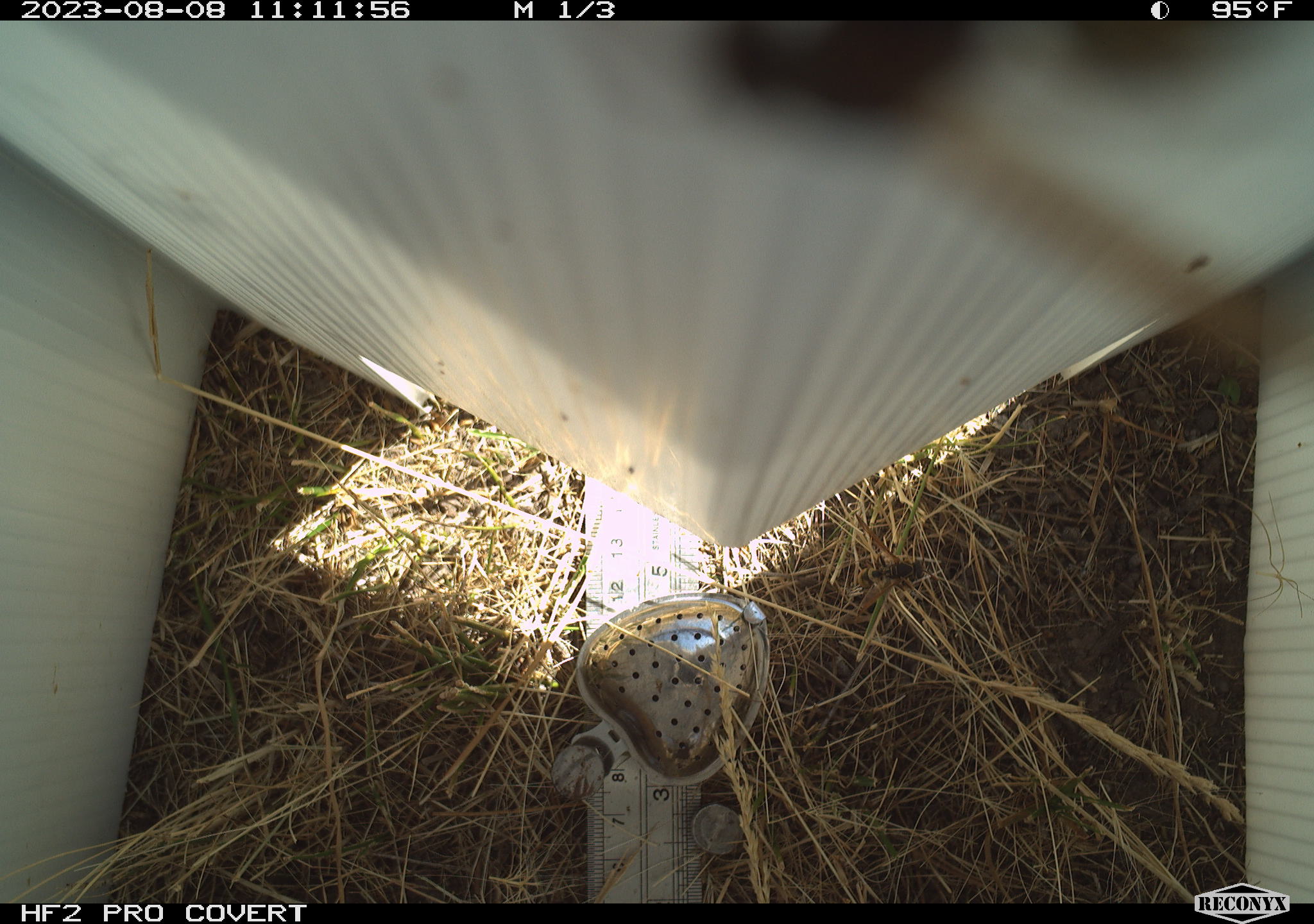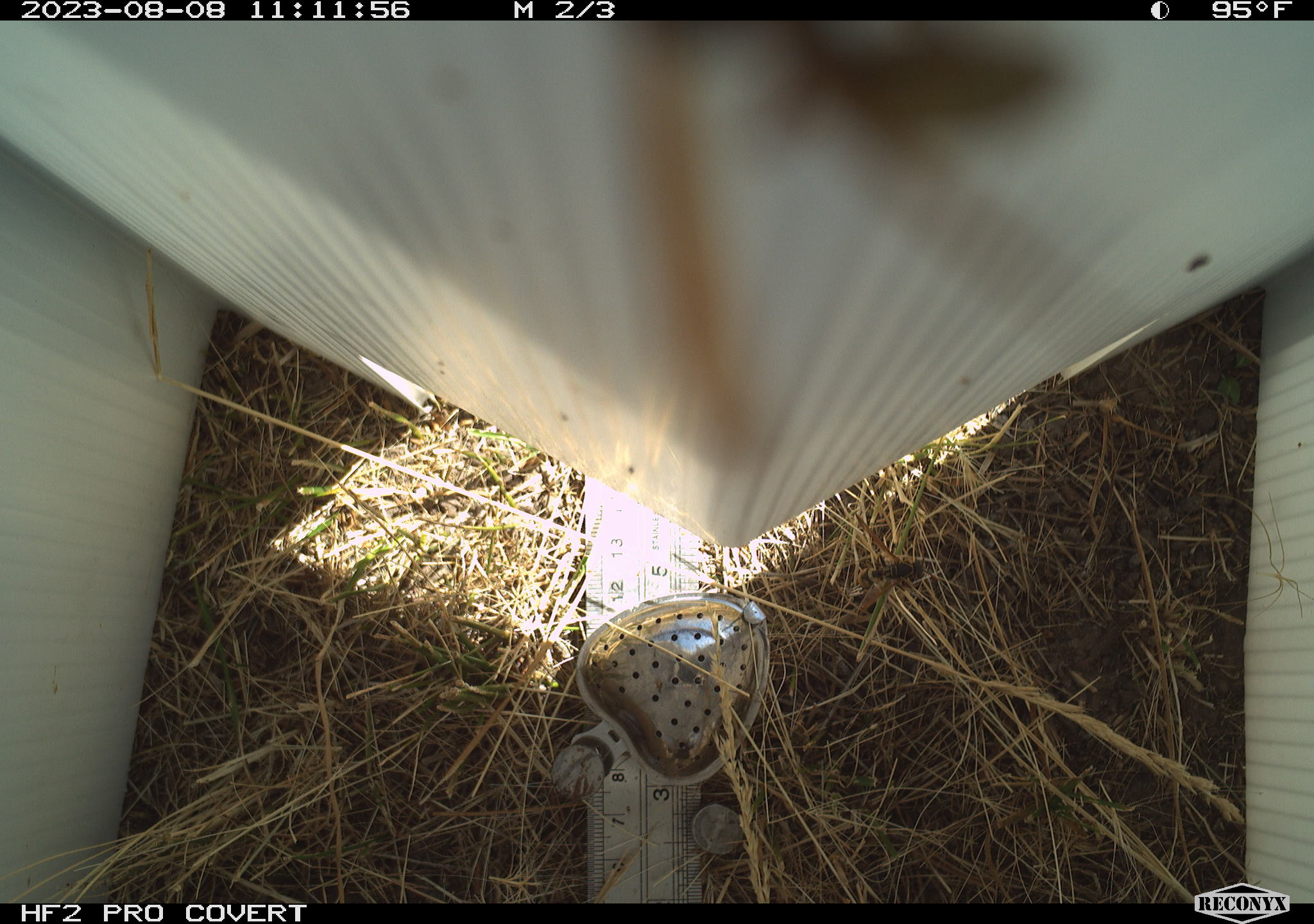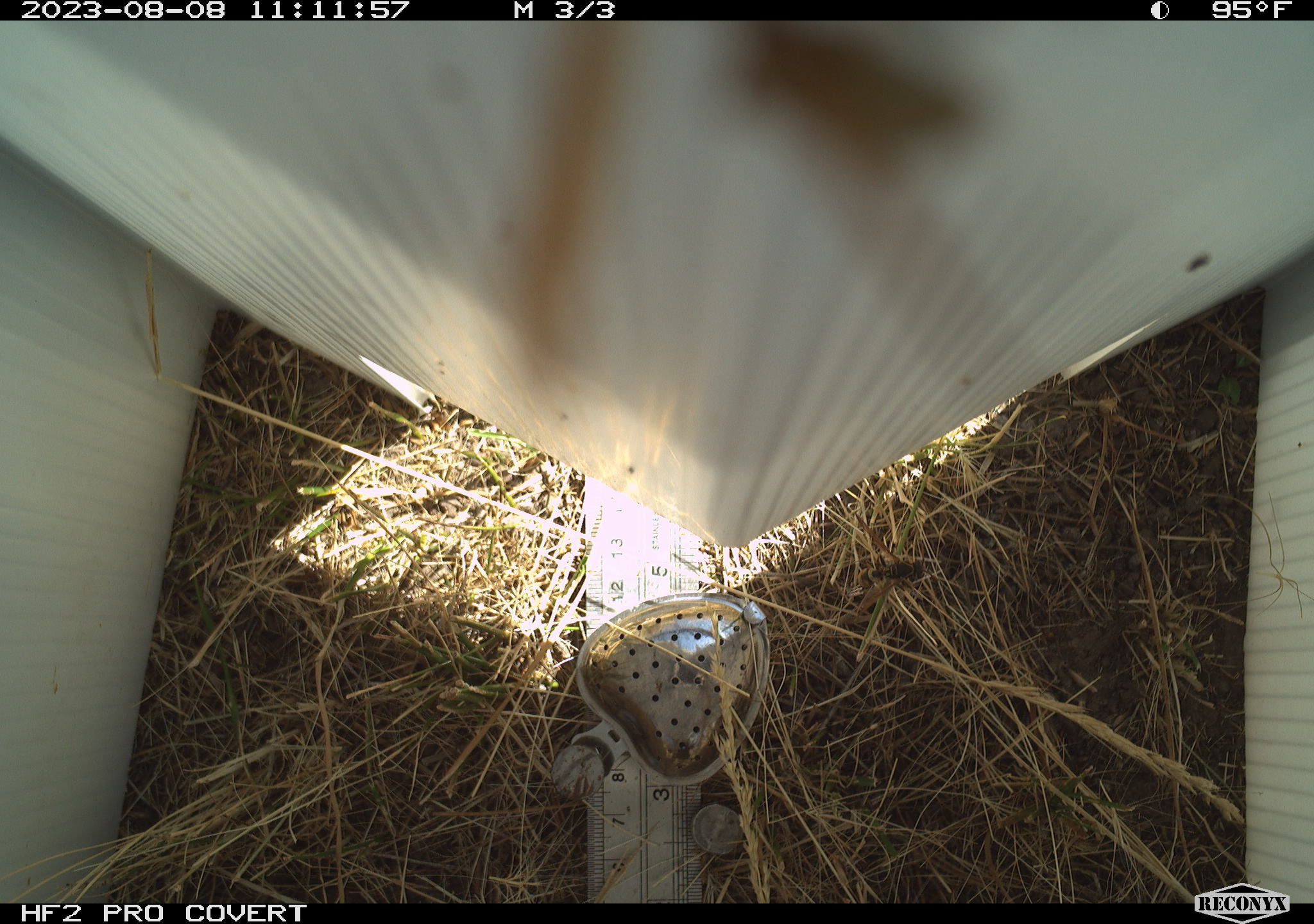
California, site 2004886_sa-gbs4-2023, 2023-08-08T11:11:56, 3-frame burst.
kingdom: Animalia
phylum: Arthropoda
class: Insecta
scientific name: Insecta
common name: insect